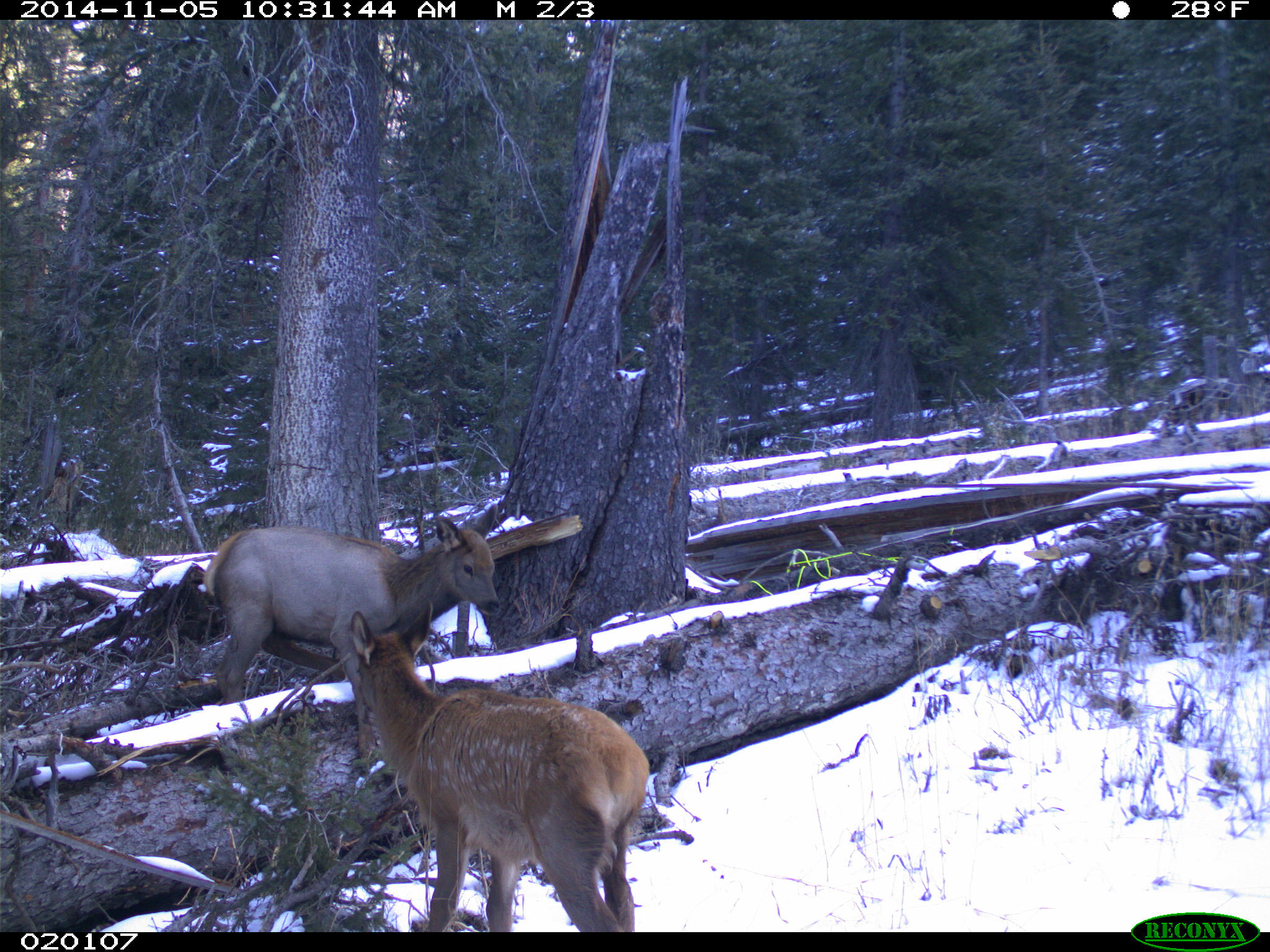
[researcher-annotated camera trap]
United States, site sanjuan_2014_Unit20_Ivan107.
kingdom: Animalia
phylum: Chordata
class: Mammalia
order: Artiodactyla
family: Cervidae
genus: Cervus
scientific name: Cervus elaphus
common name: red deer